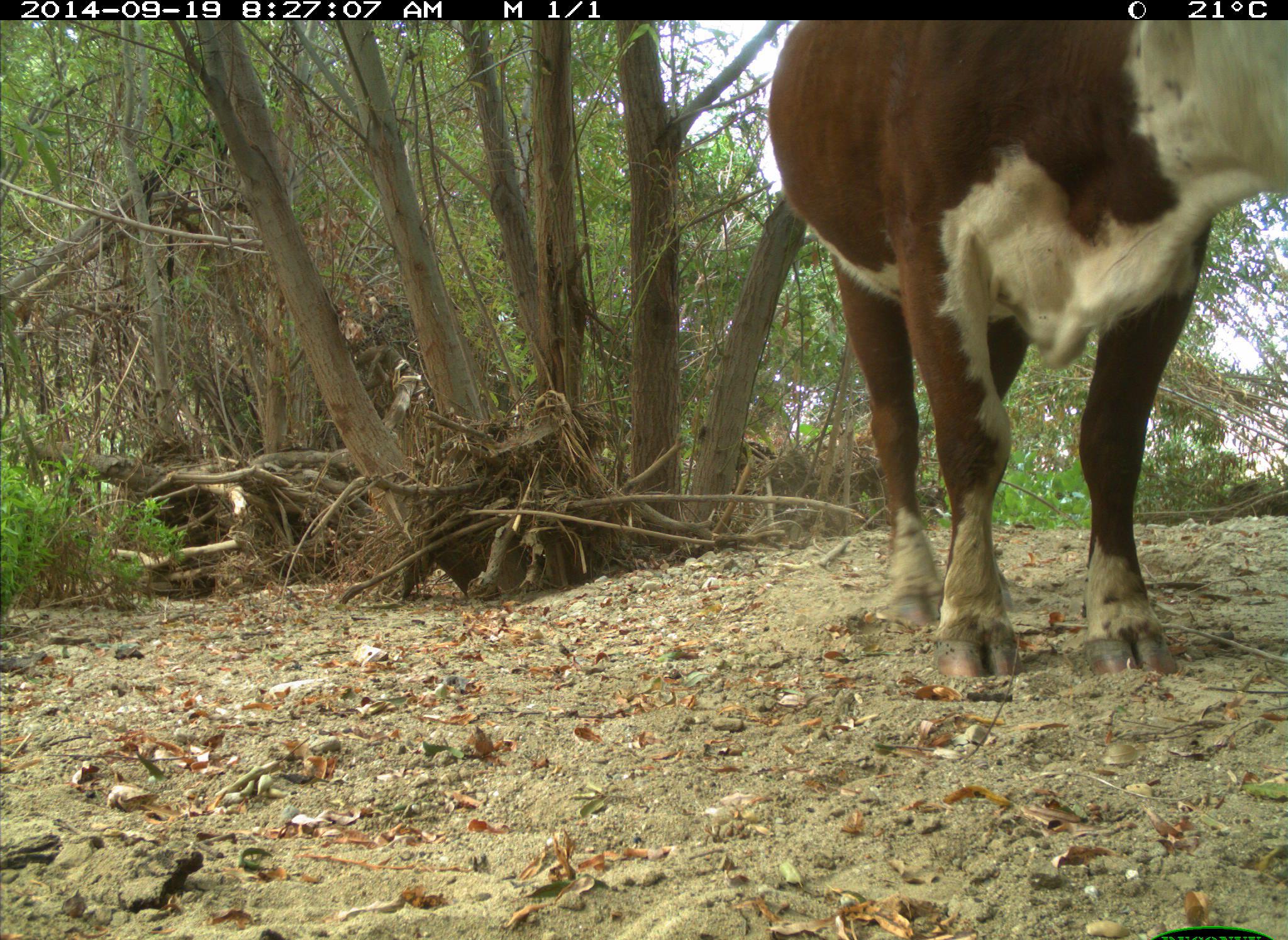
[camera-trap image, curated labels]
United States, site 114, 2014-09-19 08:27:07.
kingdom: Animalia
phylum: Chordata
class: Mammalia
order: Artiodactyla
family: Bovidae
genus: Bos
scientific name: Bos taurus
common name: cow